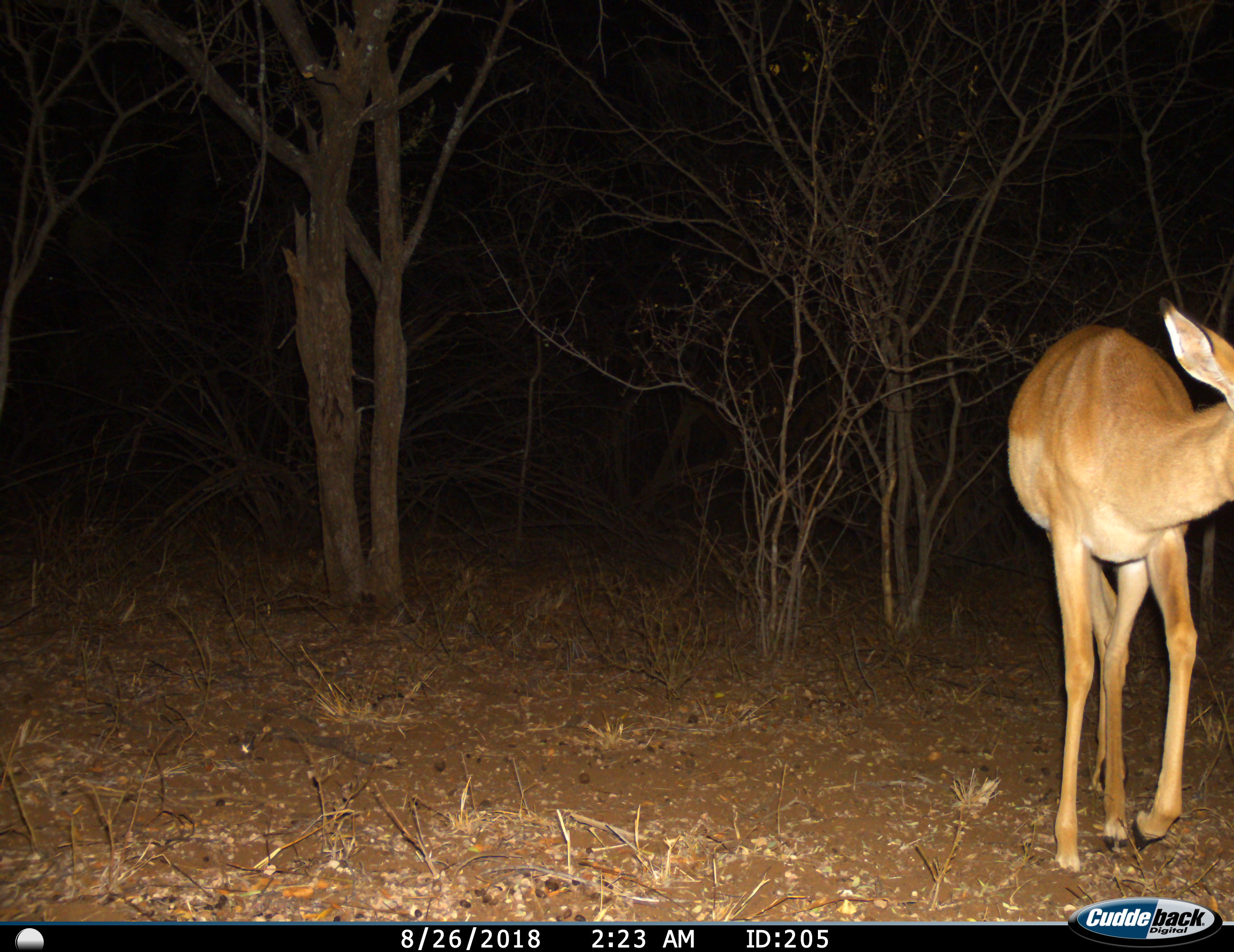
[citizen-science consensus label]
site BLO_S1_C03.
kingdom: Animalia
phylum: Chordata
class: Mammalia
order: Artiodactyla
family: Bovidae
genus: Aepyceros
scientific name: Aepyceros melampus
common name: impala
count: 1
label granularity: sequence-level